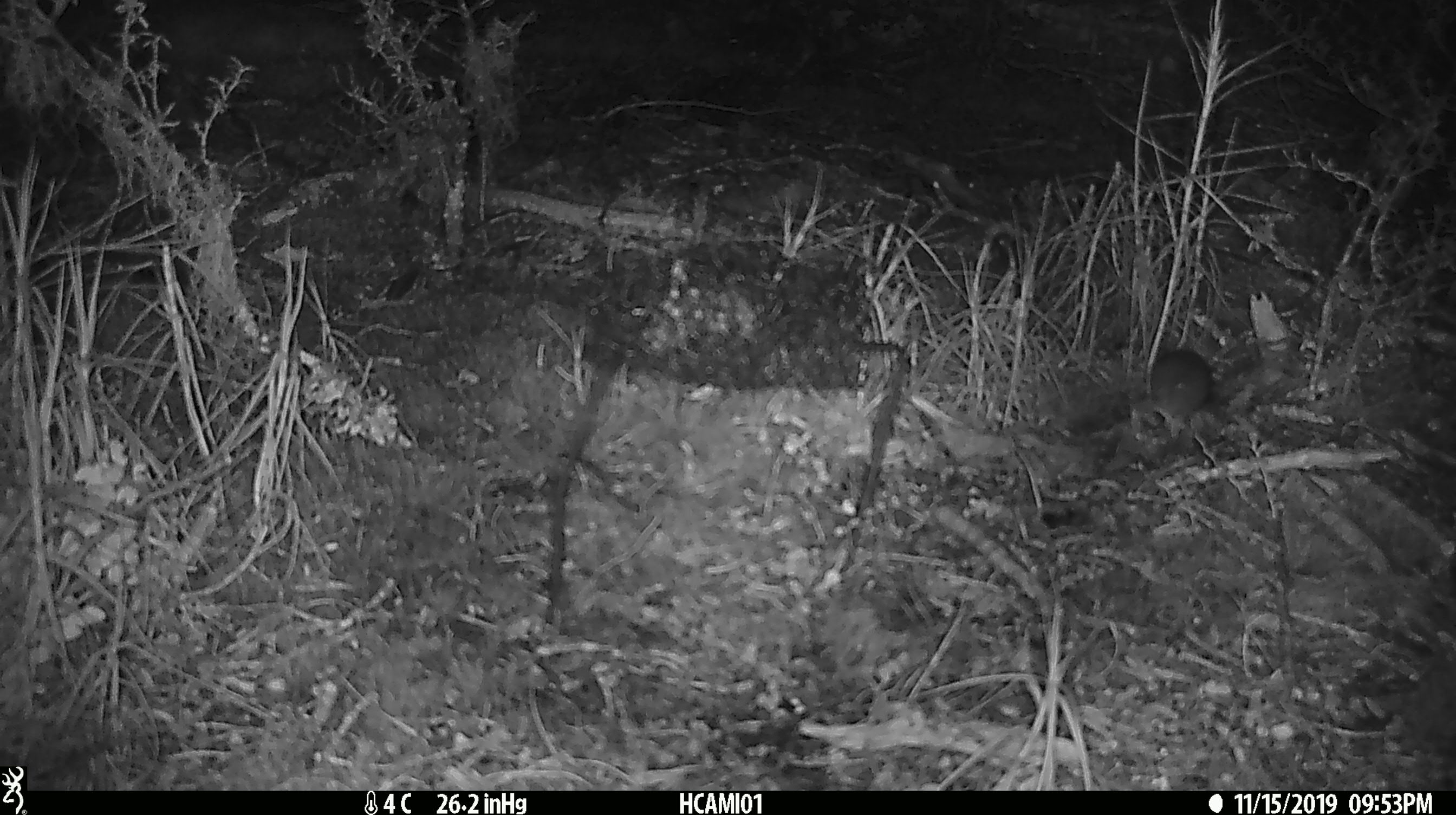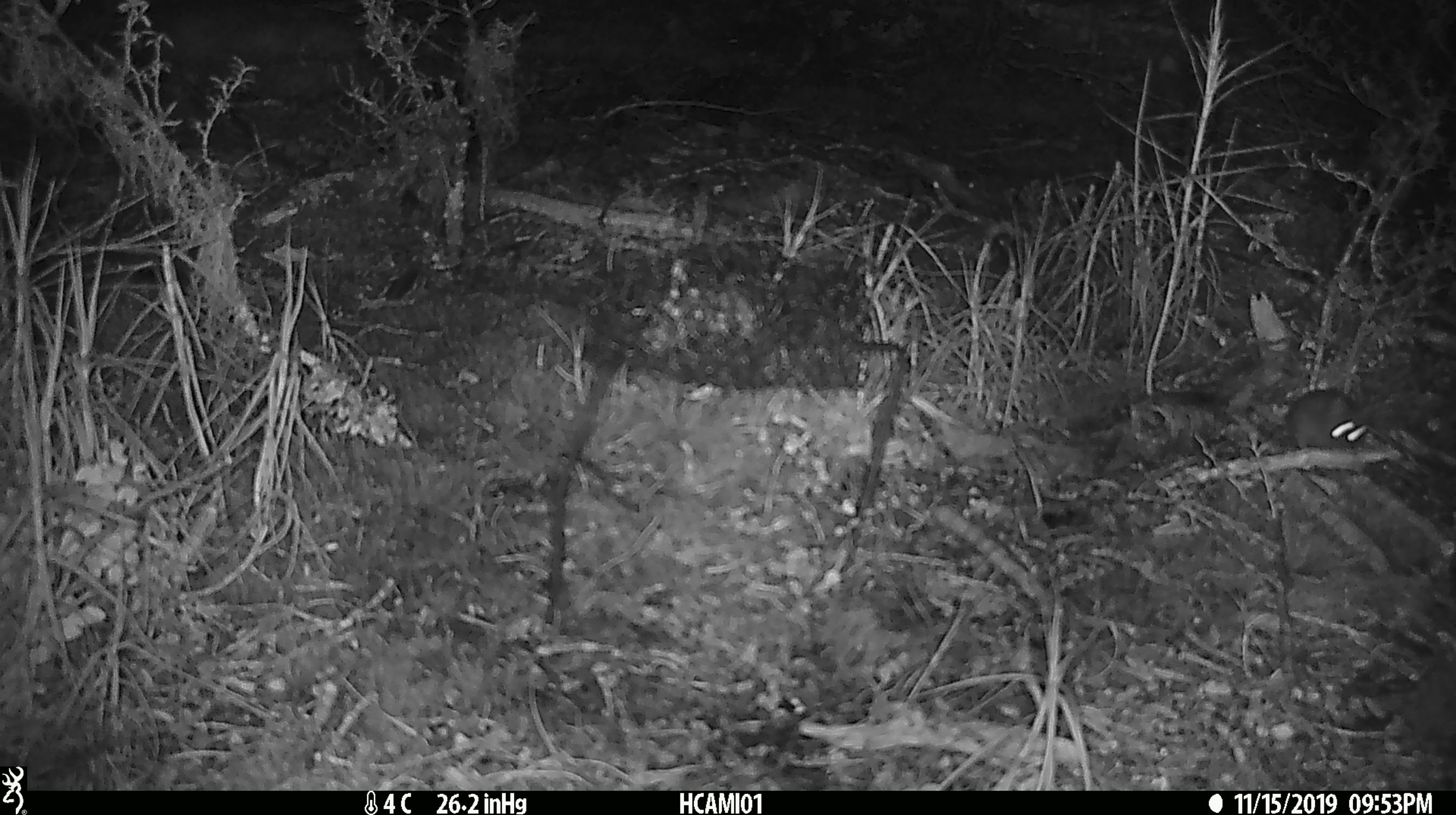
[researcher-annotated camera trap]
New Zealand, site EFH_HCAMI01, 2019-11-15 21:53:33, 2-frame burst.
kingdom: Animalia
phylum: Chordata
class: Mammalia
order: Rodentia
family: Muridae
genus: Mus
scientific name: Mus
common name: mouse